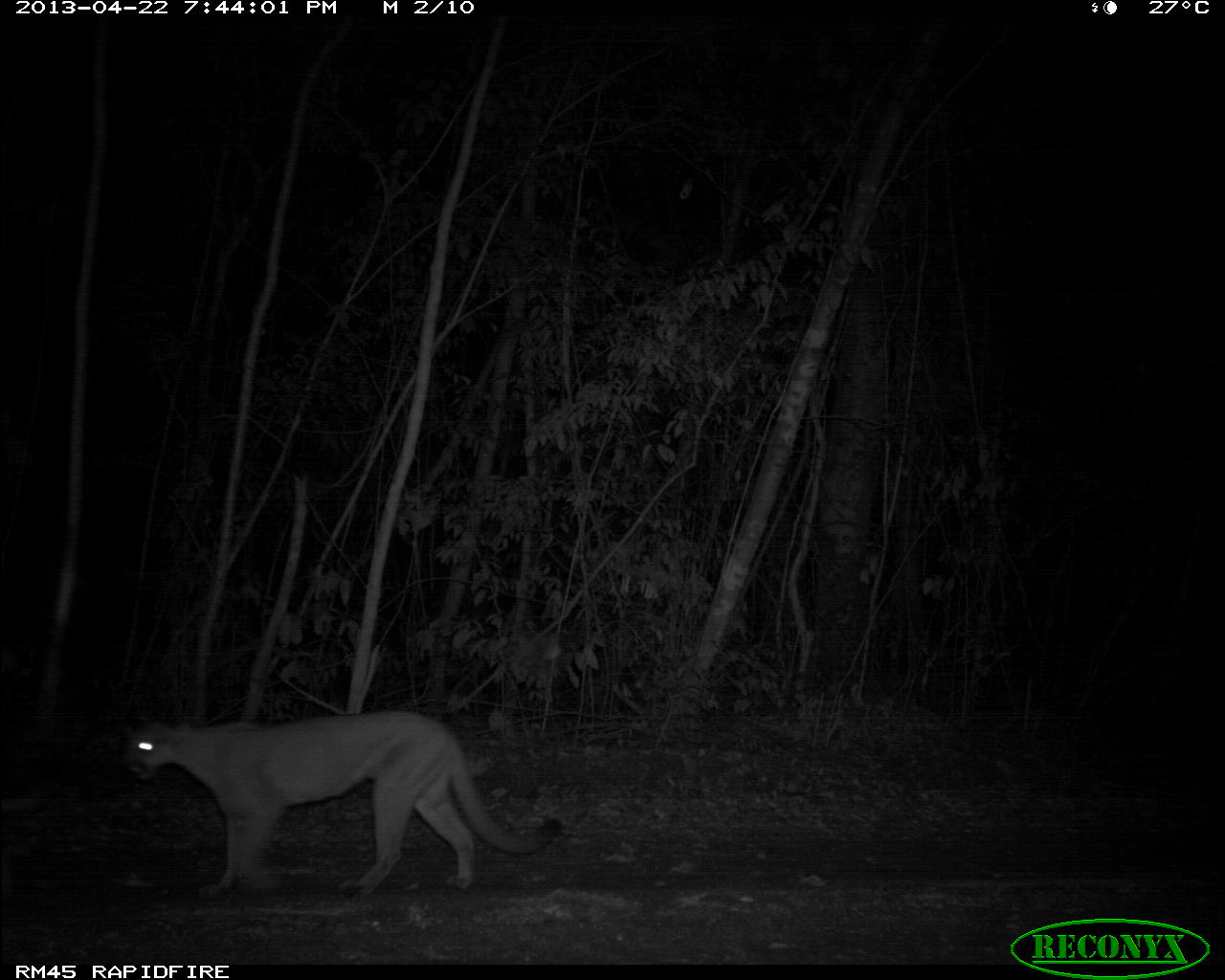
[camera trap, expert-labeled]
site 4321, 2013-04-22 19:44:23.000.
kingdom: Animalia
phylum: Chordata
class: Mammalia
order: Carnivora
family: Felidae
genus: Puma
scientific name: Puma concolor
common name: mountain lion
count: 3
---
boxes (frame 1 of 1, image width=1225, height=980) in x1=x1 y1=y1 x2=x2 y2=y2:
puma concolor: x1=120 y1=708 x2=563 y2=906